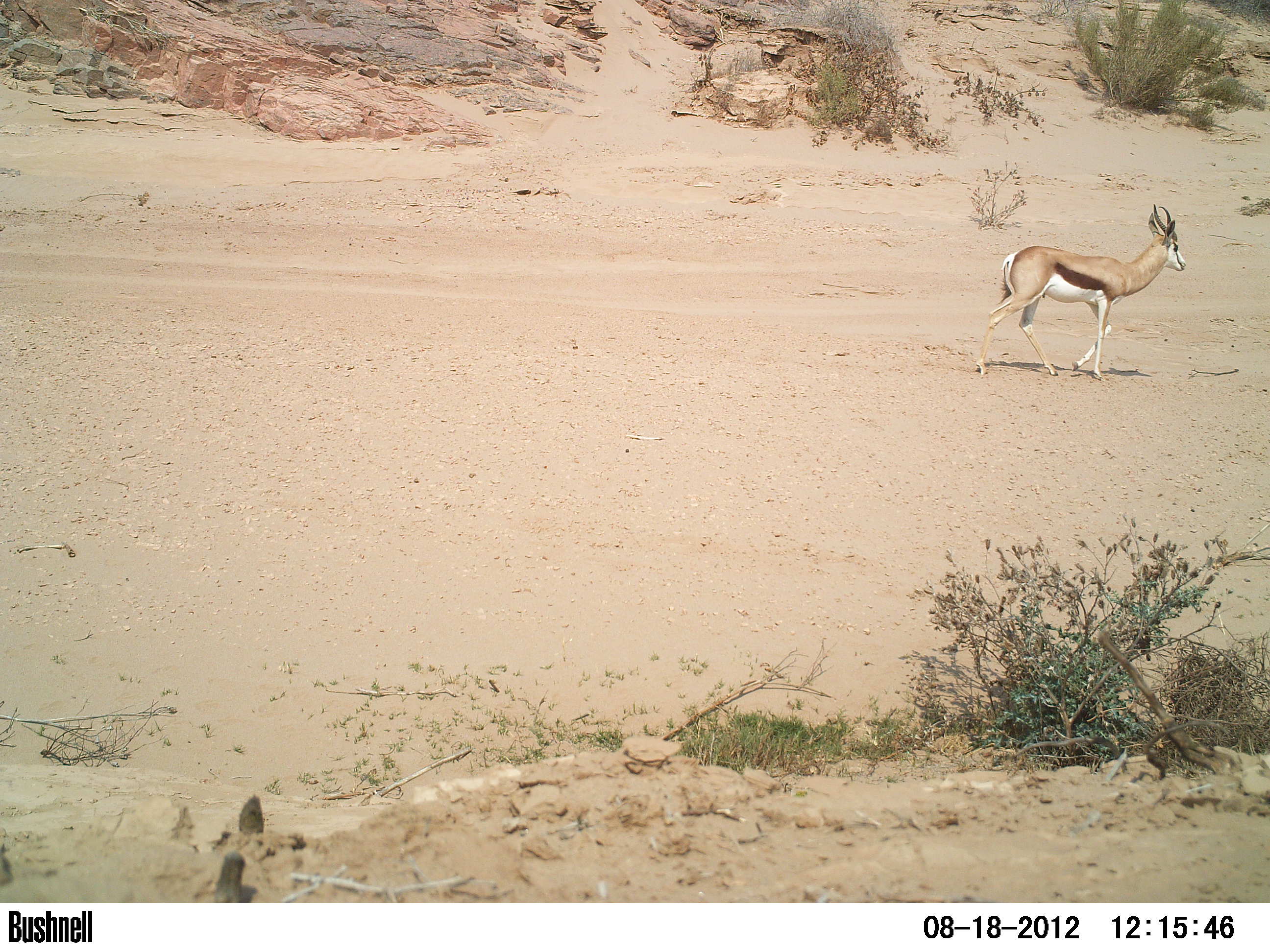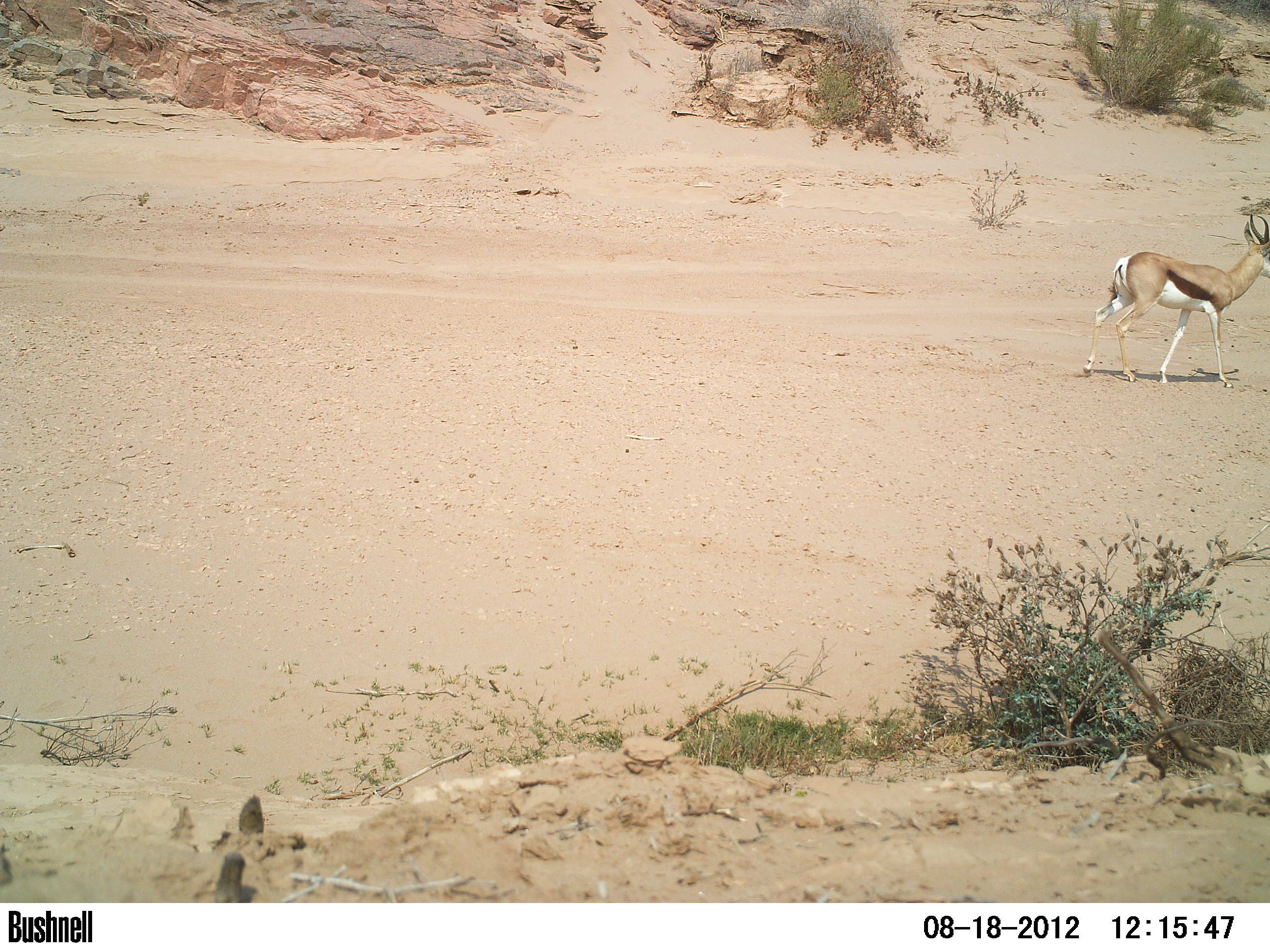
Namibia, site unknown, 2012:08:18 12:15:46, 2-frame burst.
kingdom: Animalia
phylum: Chordata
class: Mammalia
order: Artiodactyla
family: Bovidae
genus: Antidorcas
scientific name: Antidorcas marsupialis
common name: springbok